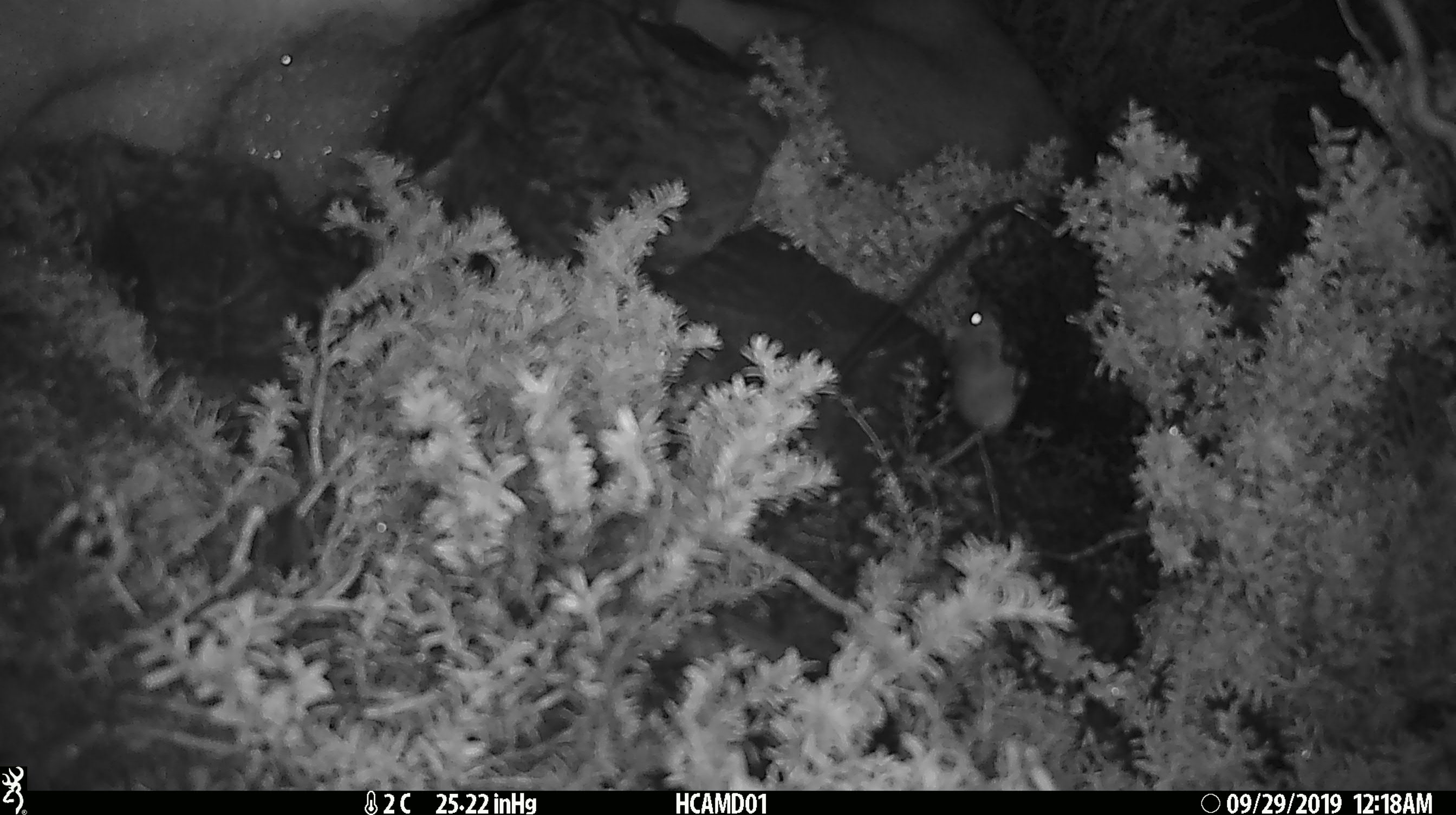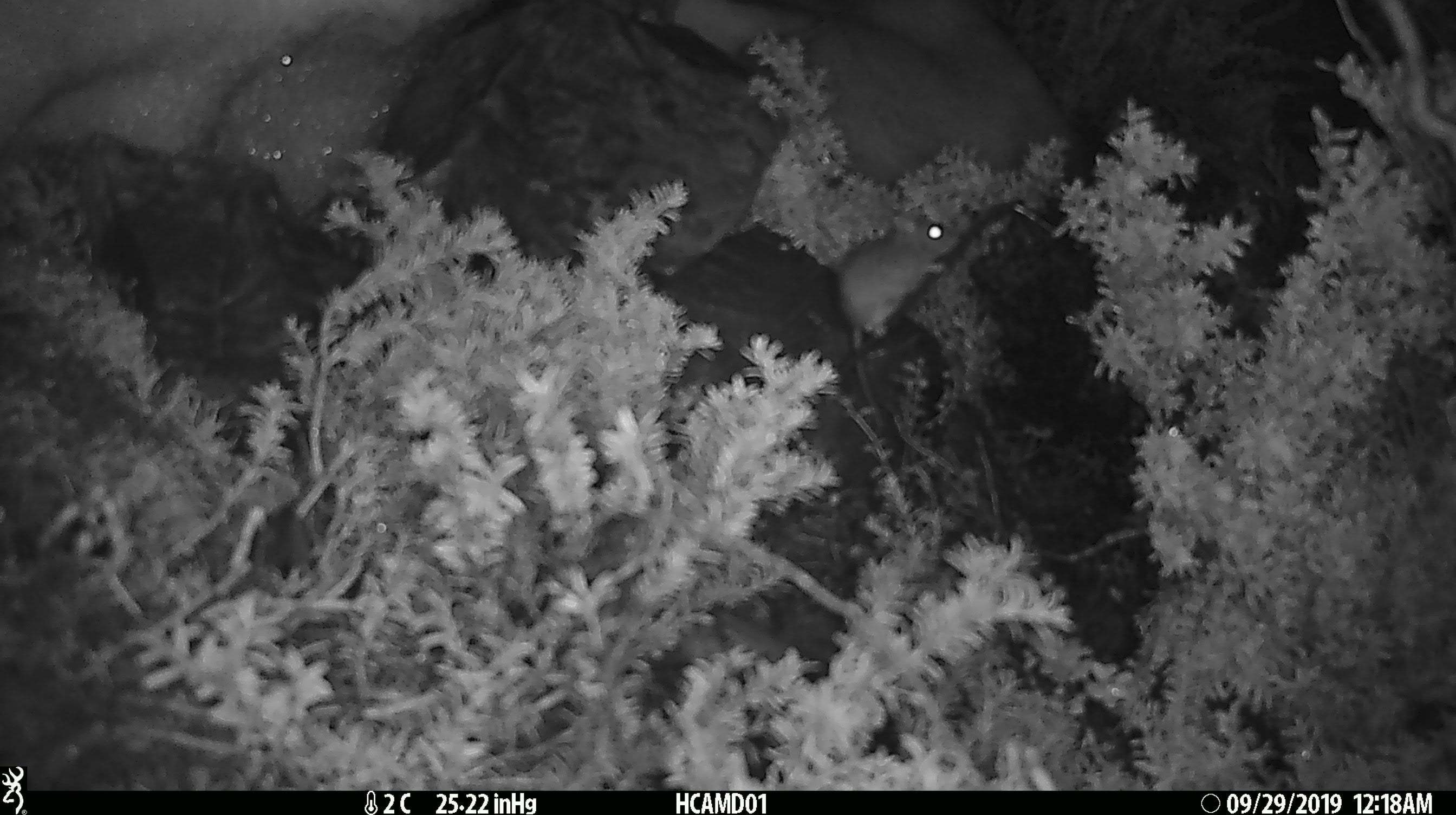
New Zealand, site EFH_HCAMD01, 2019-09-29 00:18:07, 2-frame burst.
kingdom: Animalia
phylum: Chordata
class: Mammalia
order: Rodentia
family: Muridae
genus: Mus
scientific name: Mus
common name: mouse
Mouse (Mus).